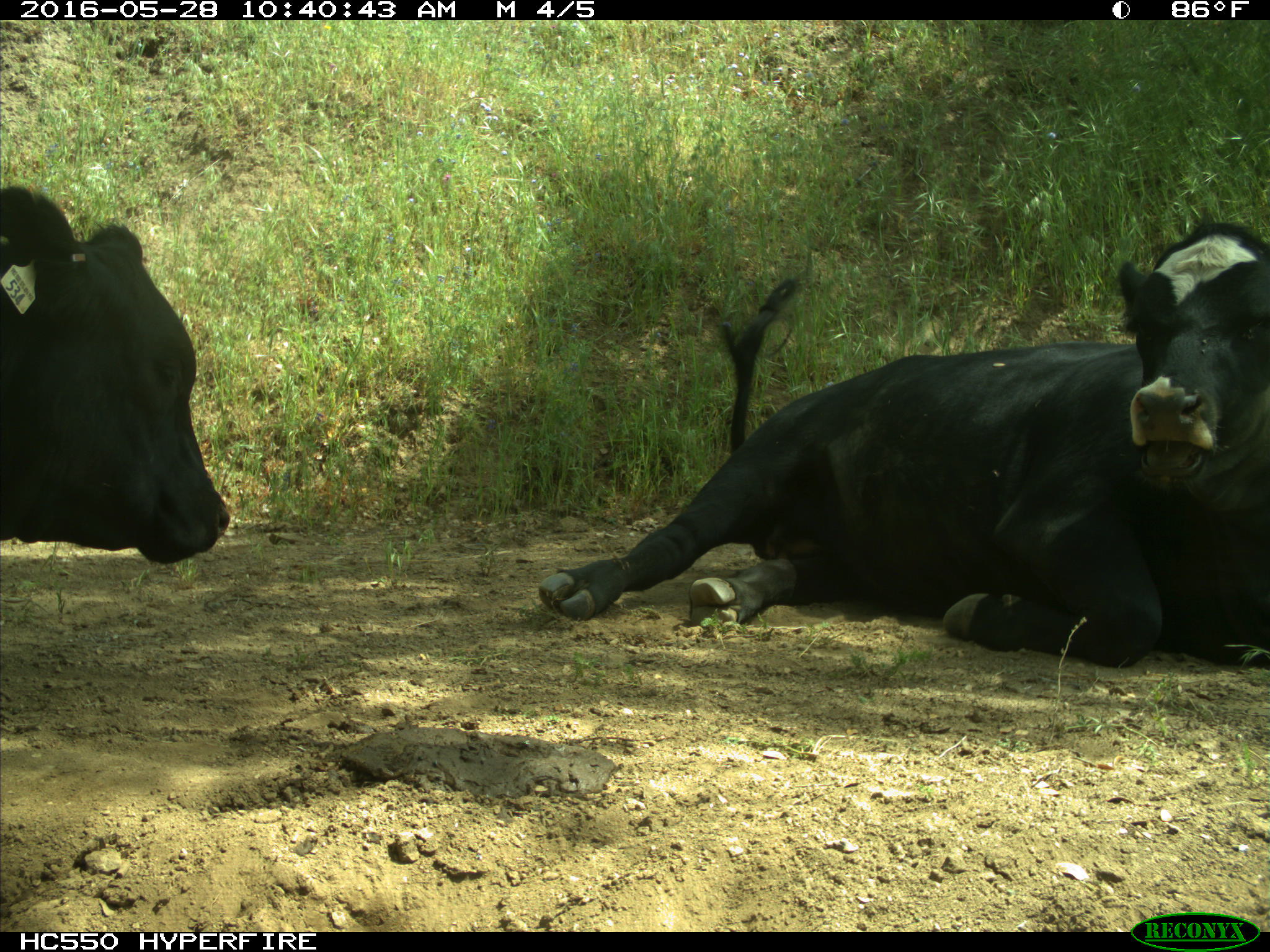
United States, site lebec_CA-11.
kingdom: Animalia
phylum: Chordata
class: Mammalia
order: Artiodactyla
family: Bovidae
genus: Bos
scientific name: Bos taurus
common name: domestic cow